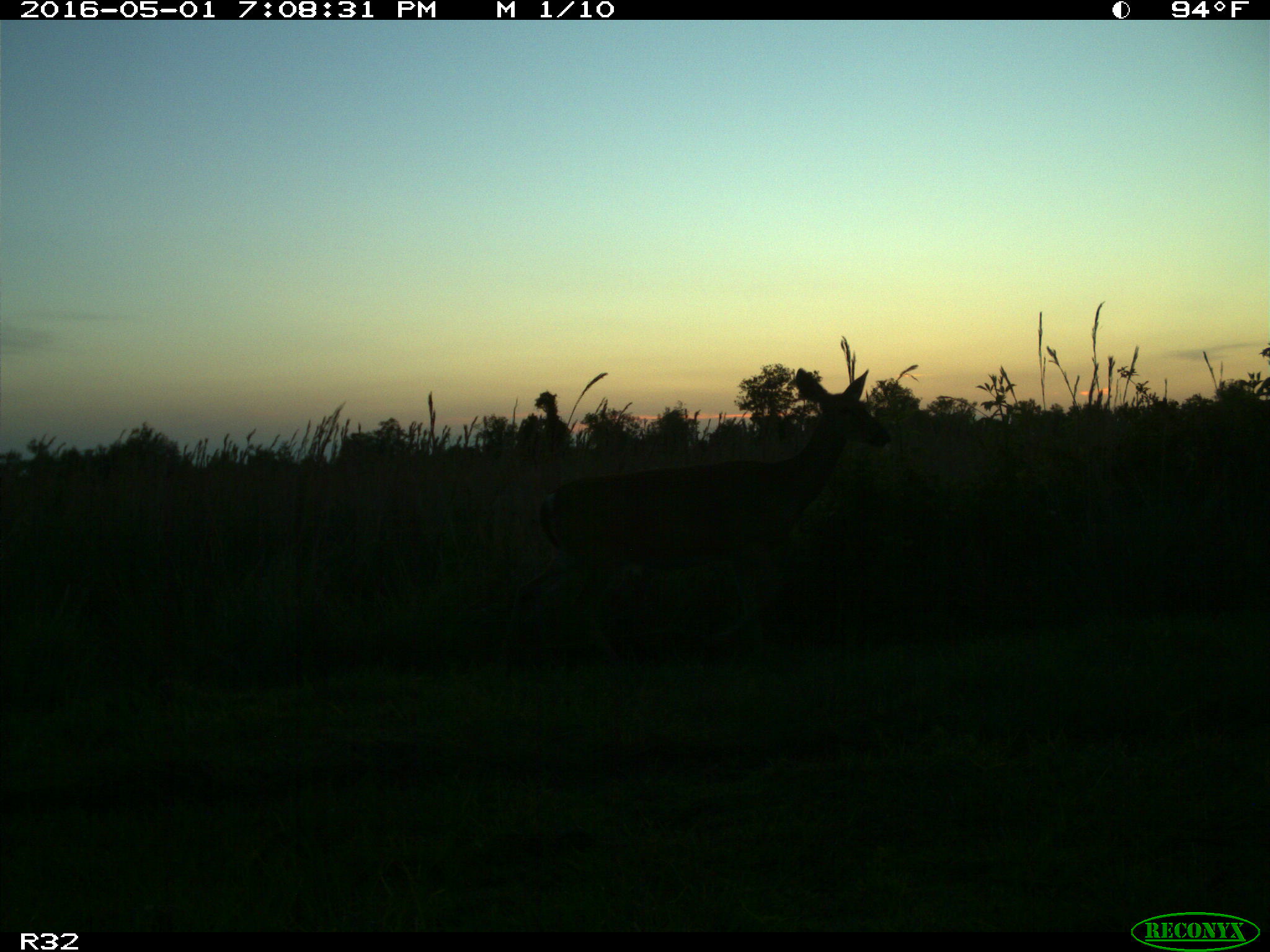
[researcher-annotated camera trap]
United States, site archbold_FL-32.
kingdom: Animalia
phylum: Chordata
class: Mammalia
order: Artiodactyla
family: Cervidae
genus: Odocoileus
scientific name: Odocoileus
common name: deer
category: unidentified deer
Unidentified deer (deer) (Odocoileus).